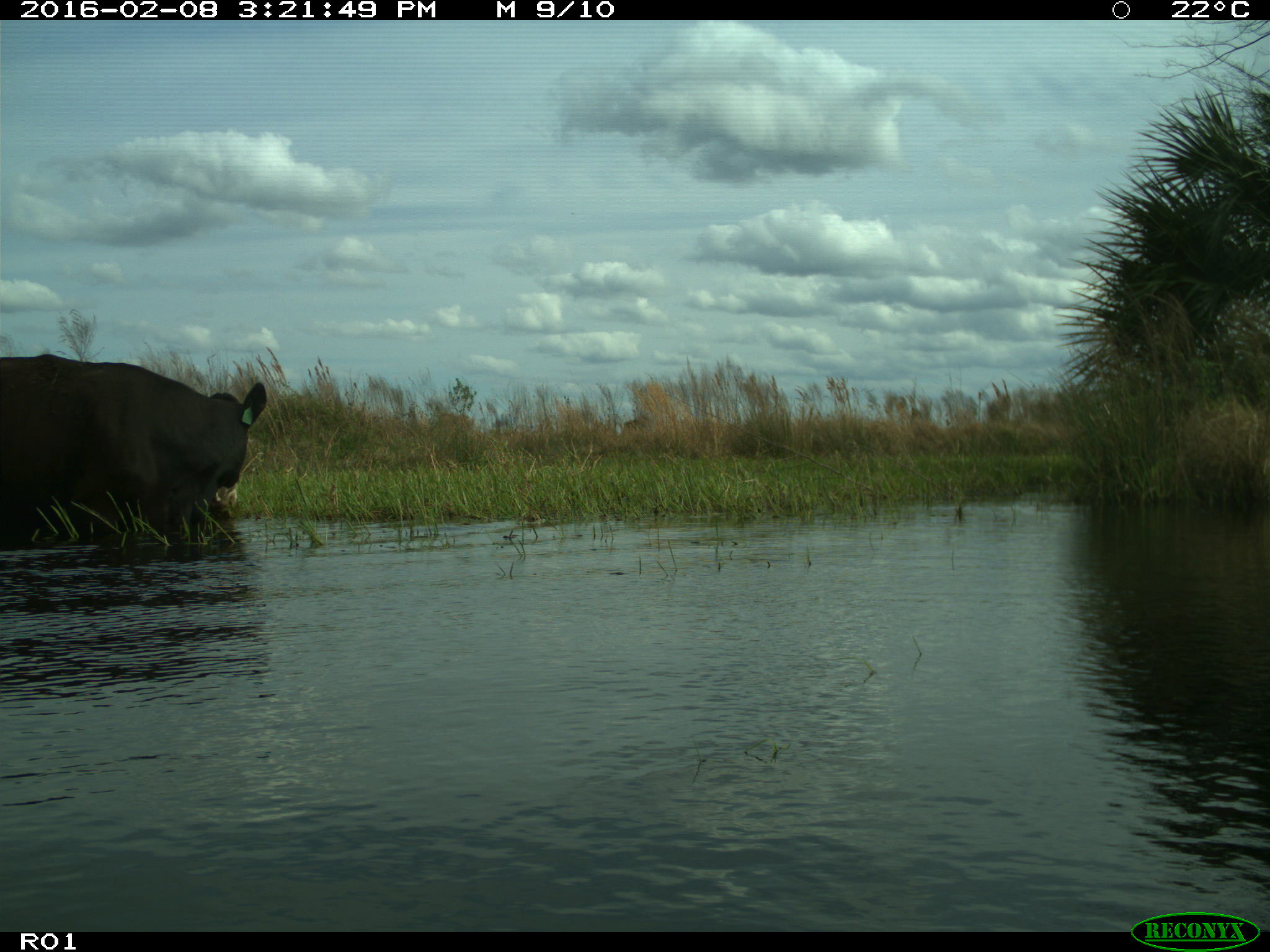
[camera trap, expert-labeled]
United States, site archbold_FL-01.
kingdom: Animalia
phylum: Chordata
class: Mammalia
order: Artiodactyla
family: Bovidae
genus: Bos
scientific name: Bos taurus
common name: domestic cow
Bos taurus (domestic cow).